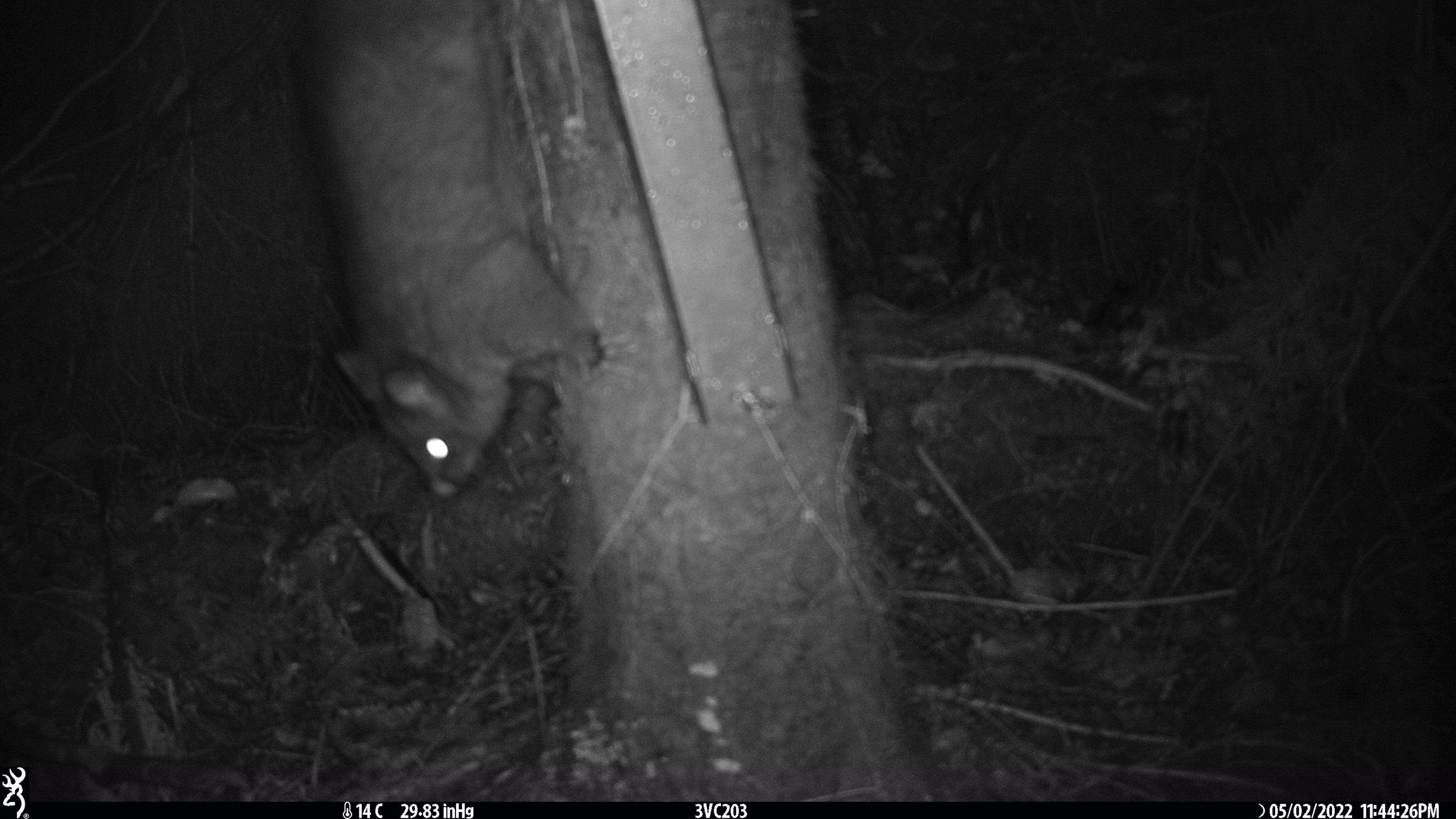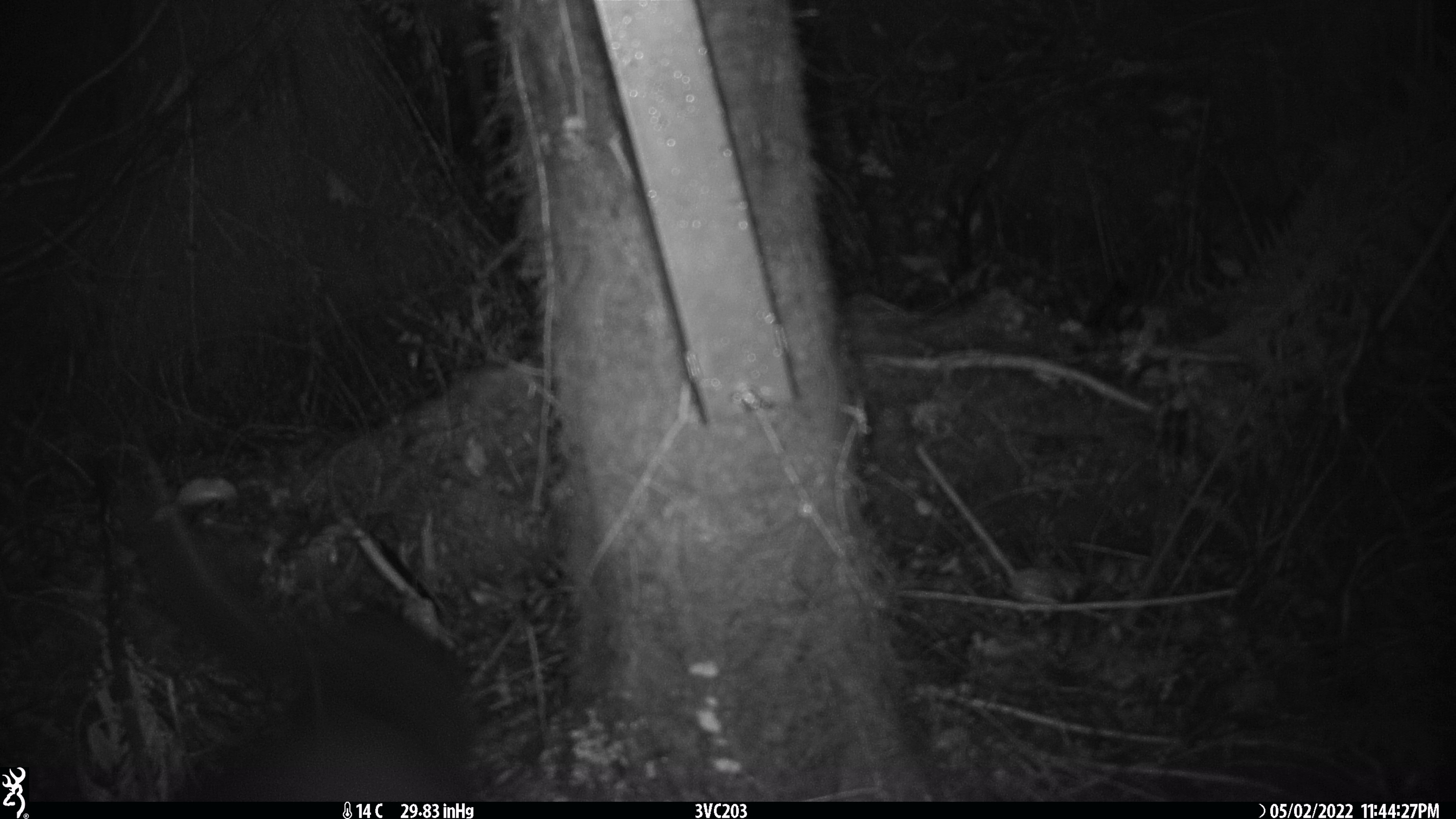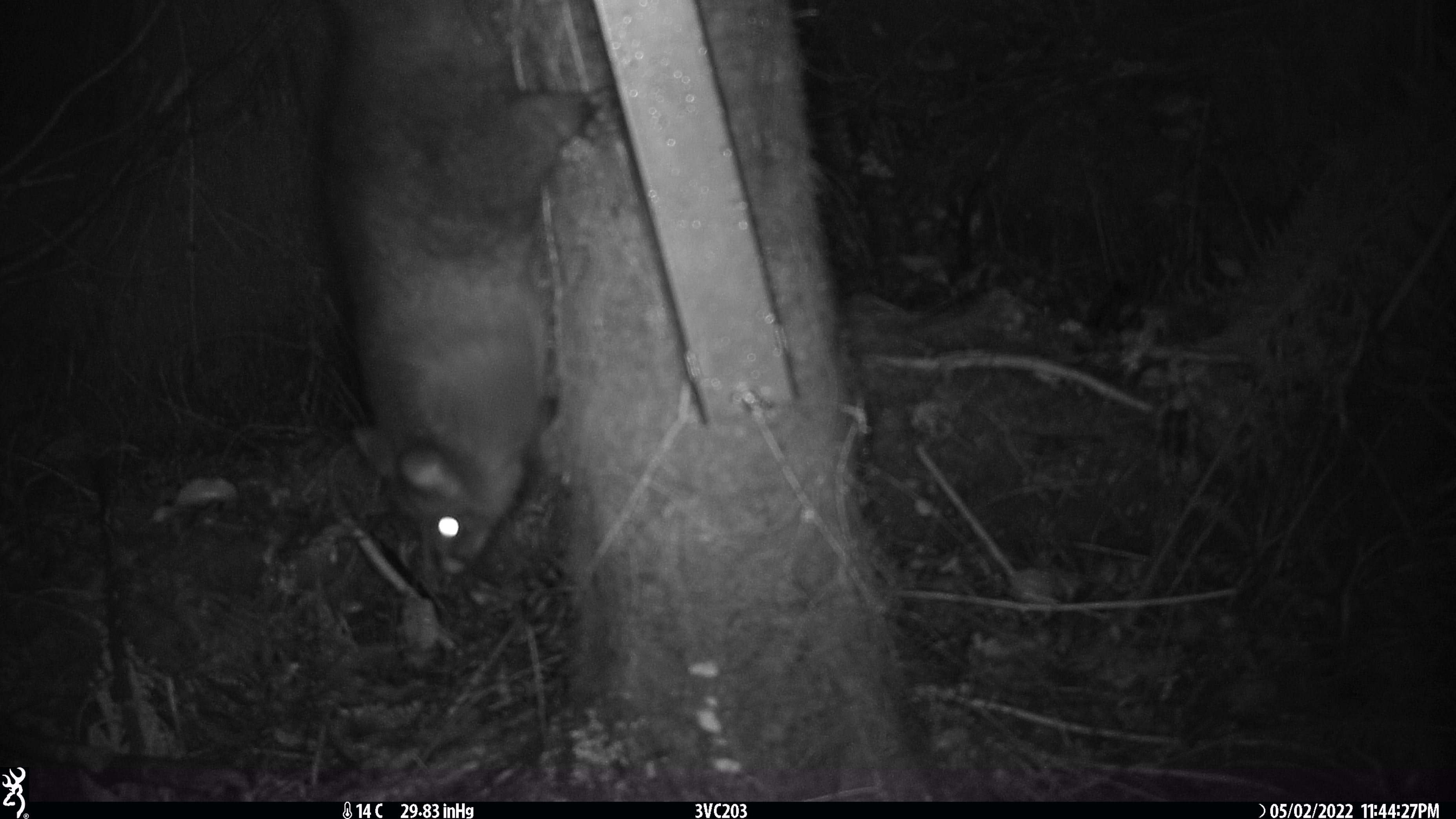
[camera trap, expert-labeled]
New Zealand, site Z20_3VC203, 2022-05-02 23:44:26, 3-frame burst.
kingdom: Animalia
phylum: Chordata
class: Mammalia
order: Diprotodontia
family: Phalangeridae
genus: Trichosurus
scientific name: Trichosurus vulpecula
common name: common brushtail possum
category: possum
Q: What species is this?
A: Possum (common brushtail possum) (Trichosurus vulpecula).